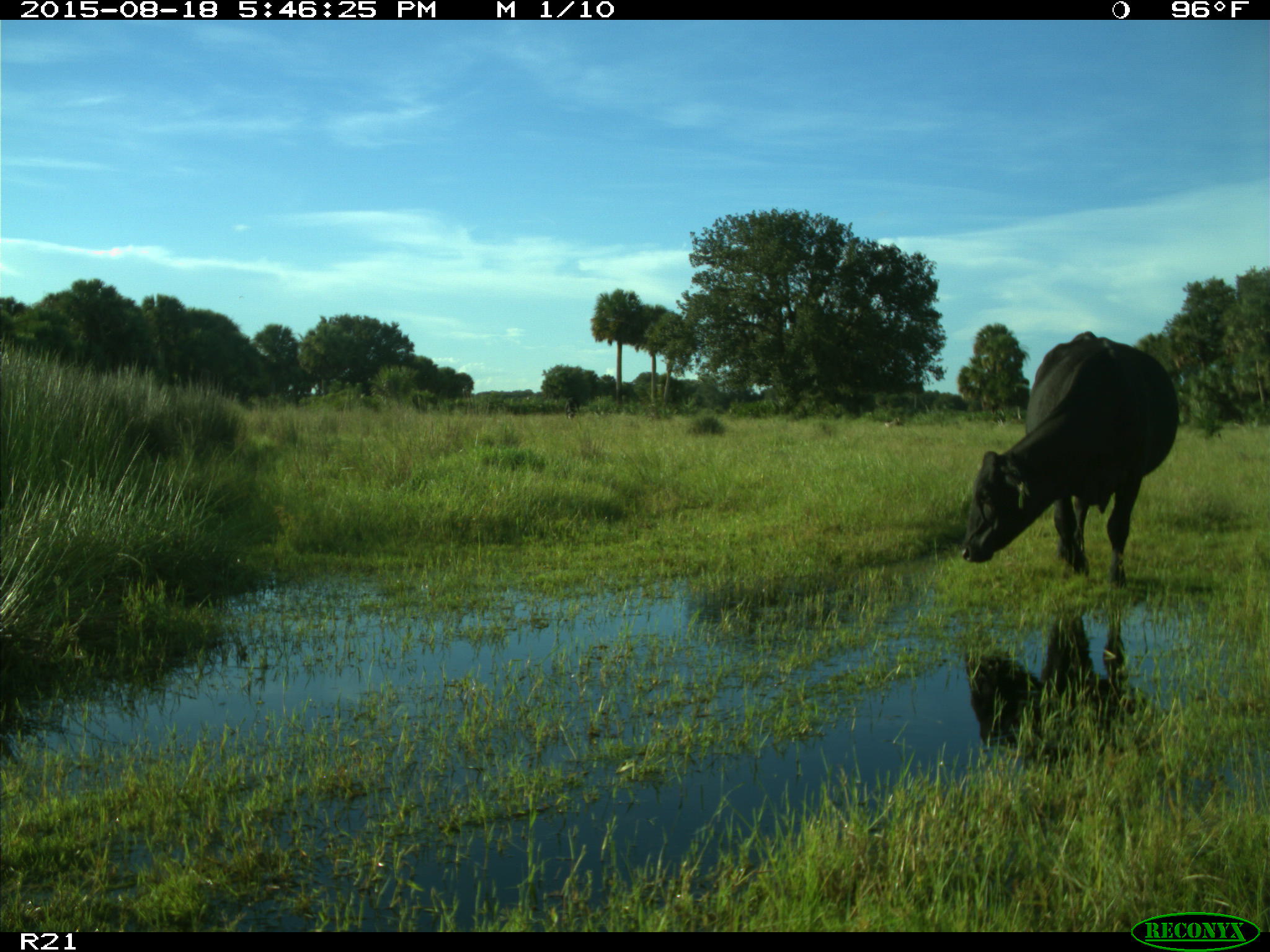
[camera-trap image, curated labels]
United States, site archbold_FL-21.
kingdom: Animalia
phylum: Chordata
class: Mammalia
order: Artiodactyla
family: Bovidae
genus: Bos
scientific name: Bos taurus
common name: domestic cow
Bos taurus (domestic cow).